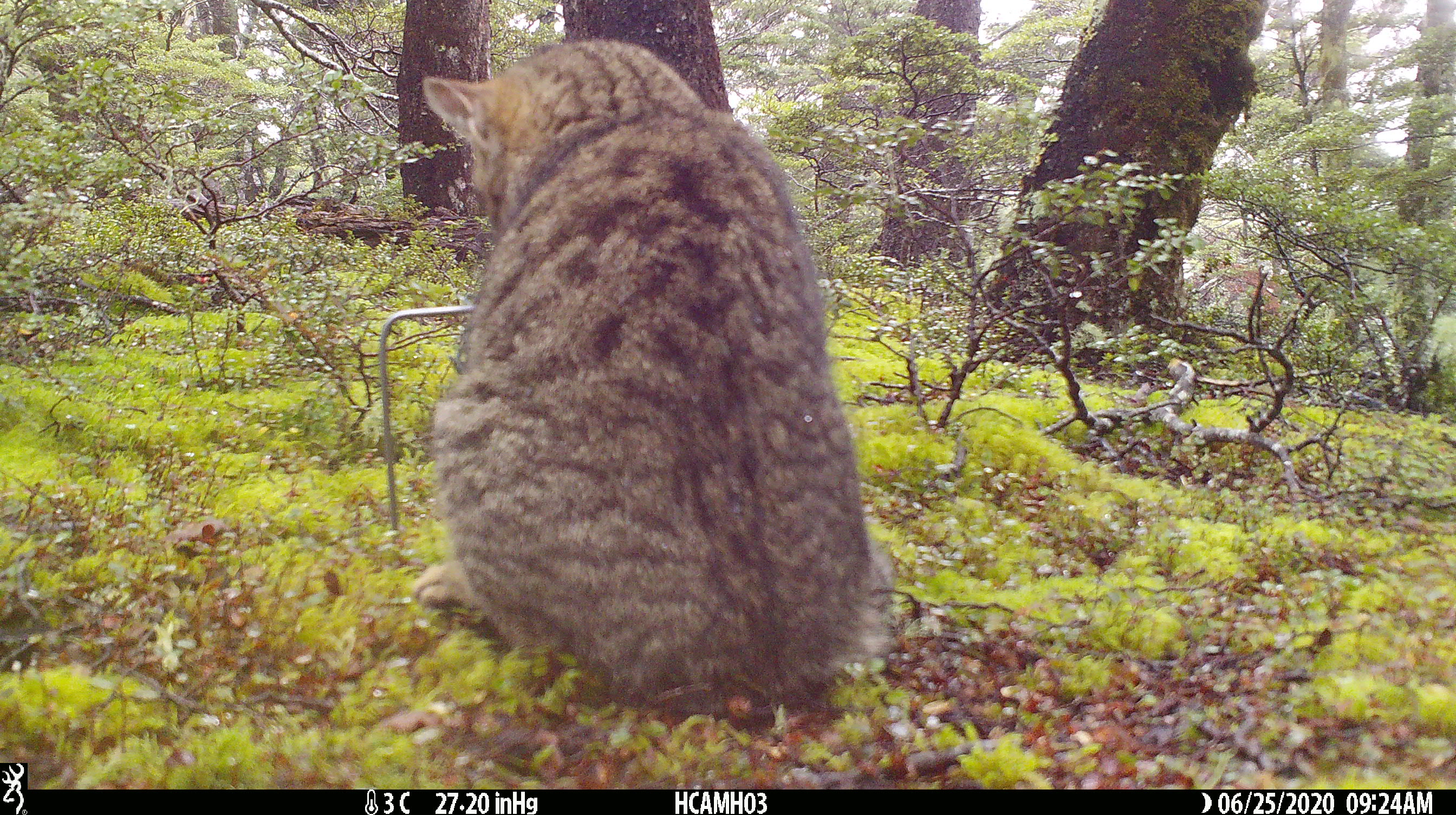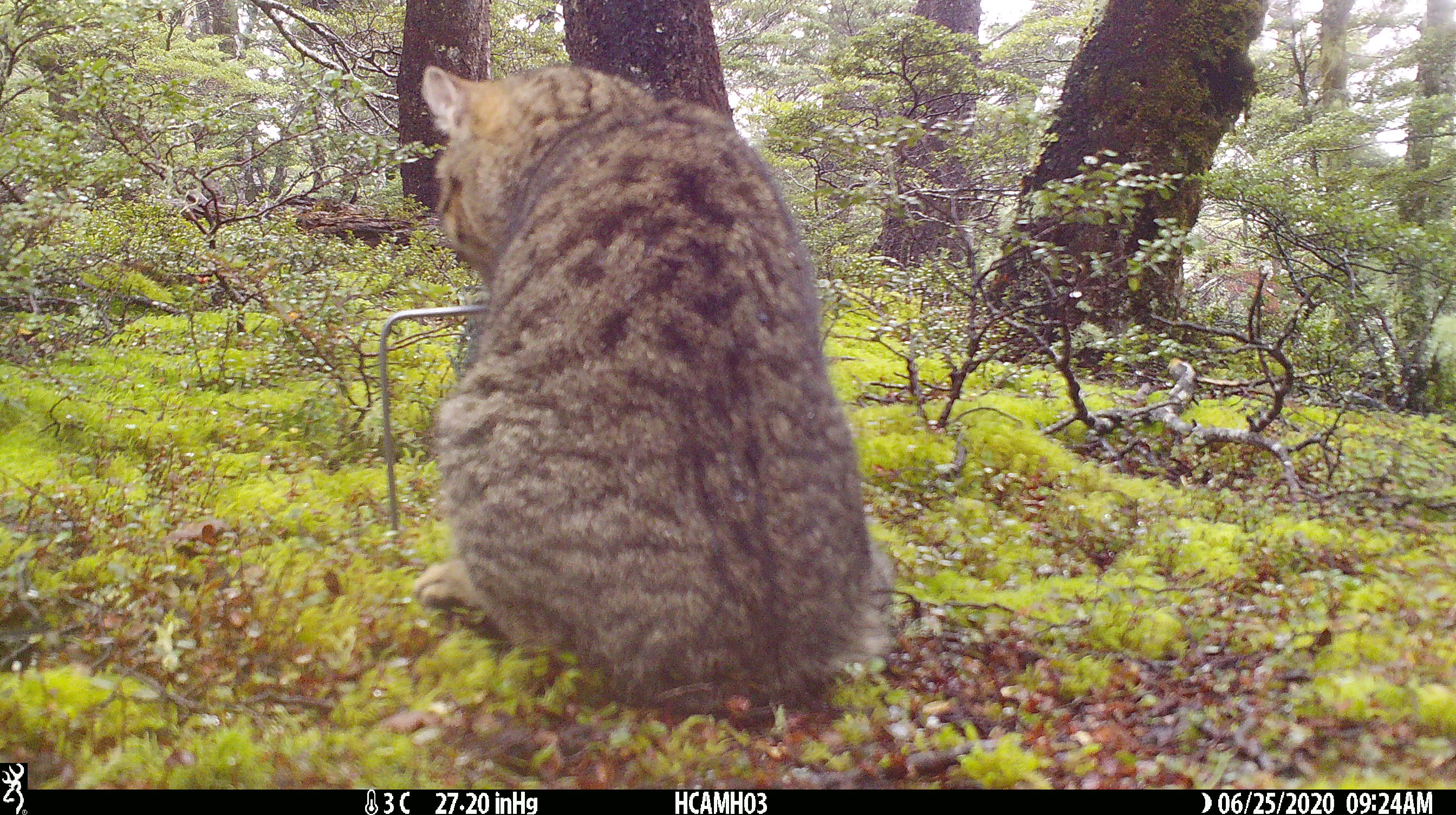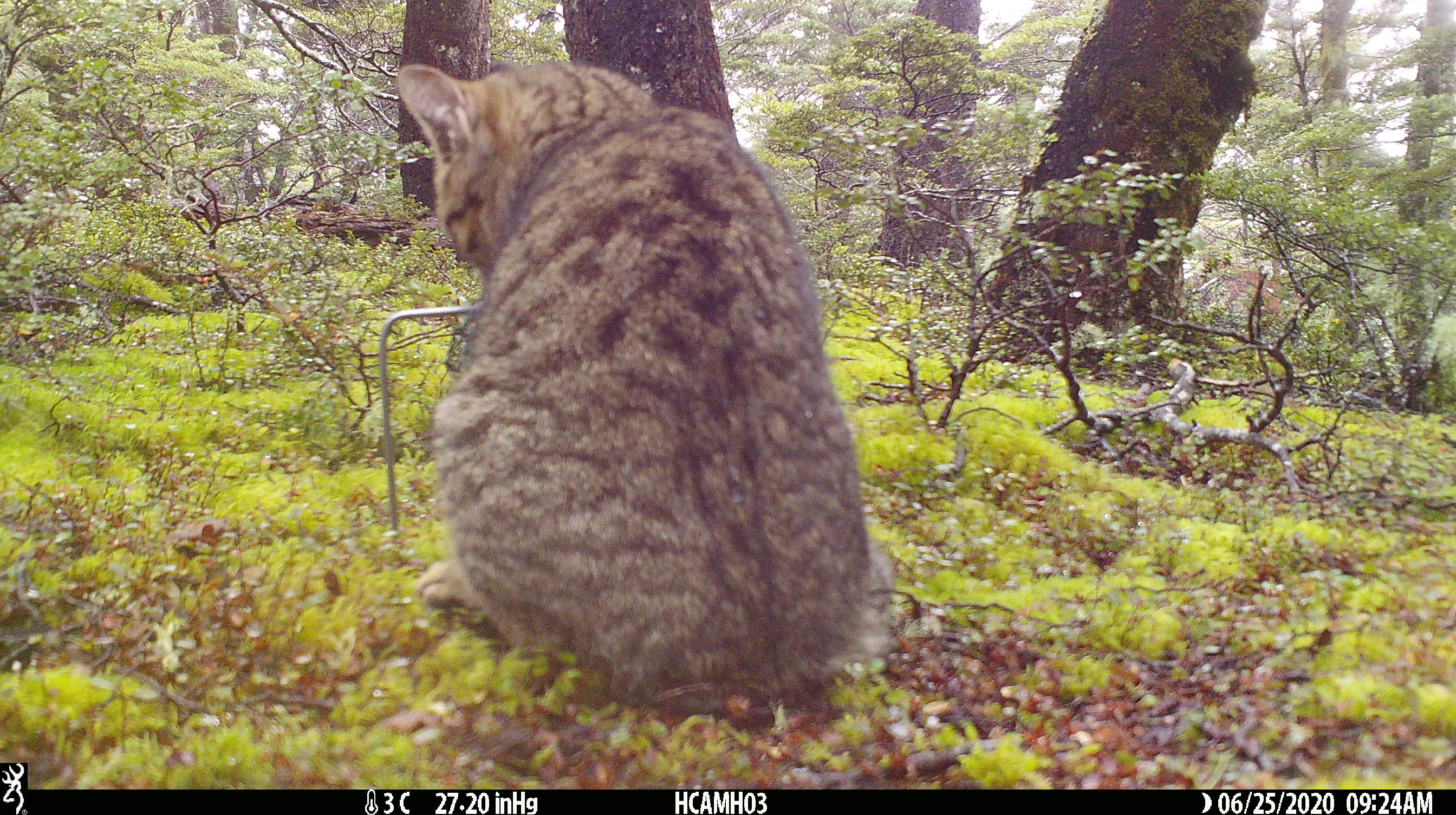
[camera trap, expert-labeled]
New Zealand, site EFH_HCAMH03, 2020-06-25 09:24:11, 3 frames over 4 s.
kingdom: Animalia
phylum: Chordata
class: Mammalia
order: Carnivora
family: Felidae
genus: Felis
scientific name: Felis catus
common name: domestic cat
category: cat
Cat (domestic cat) (Felis catus).